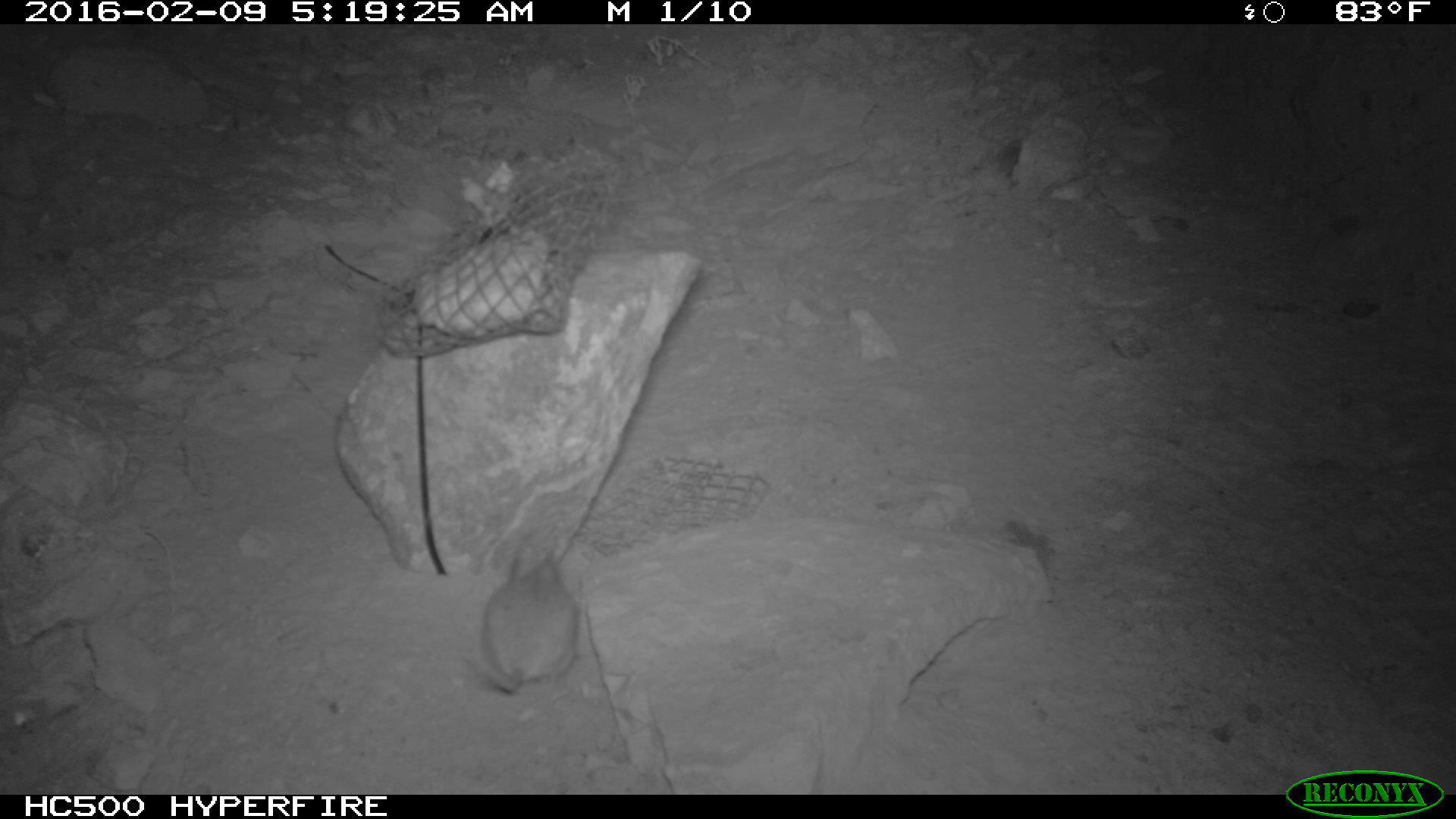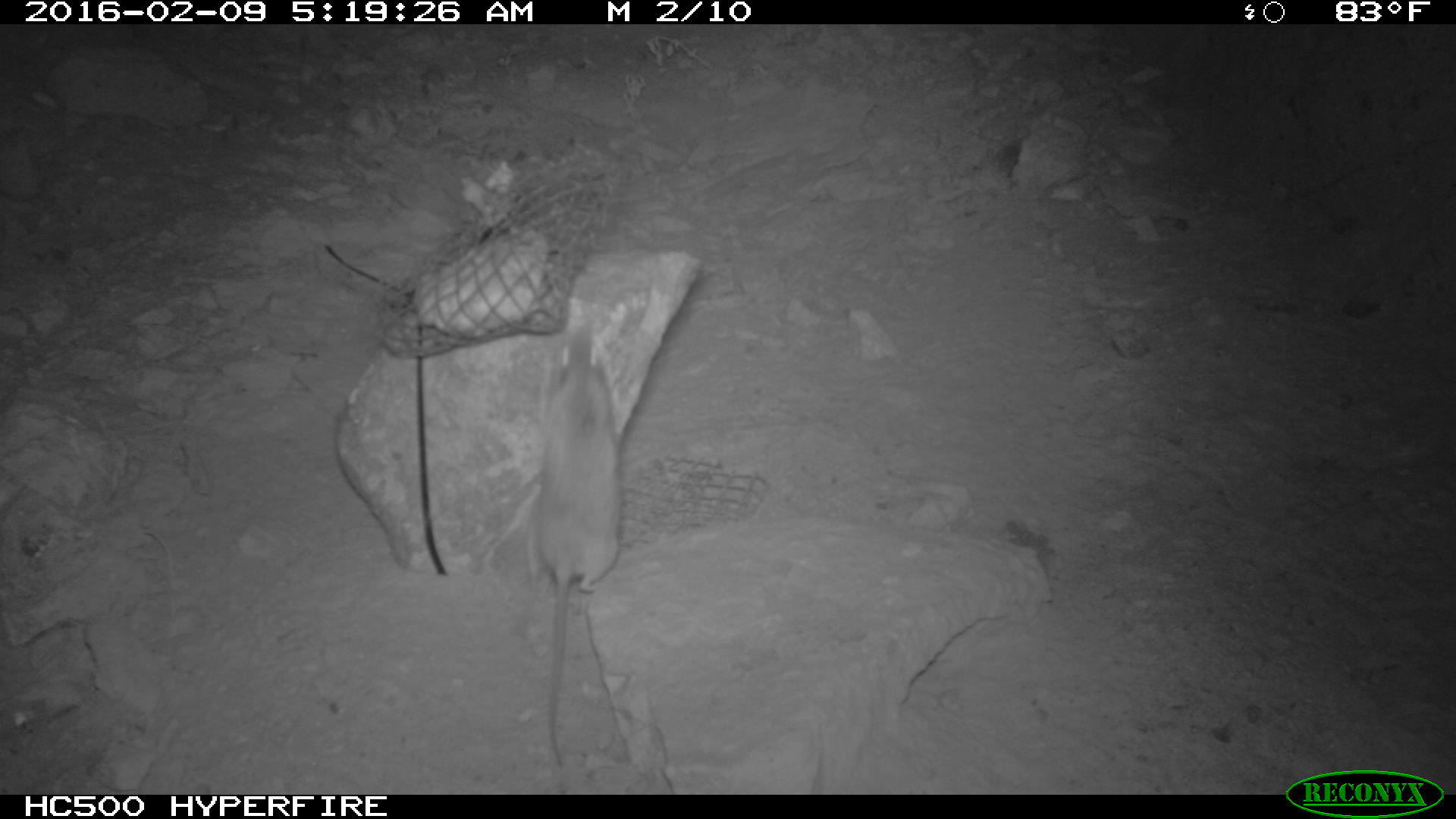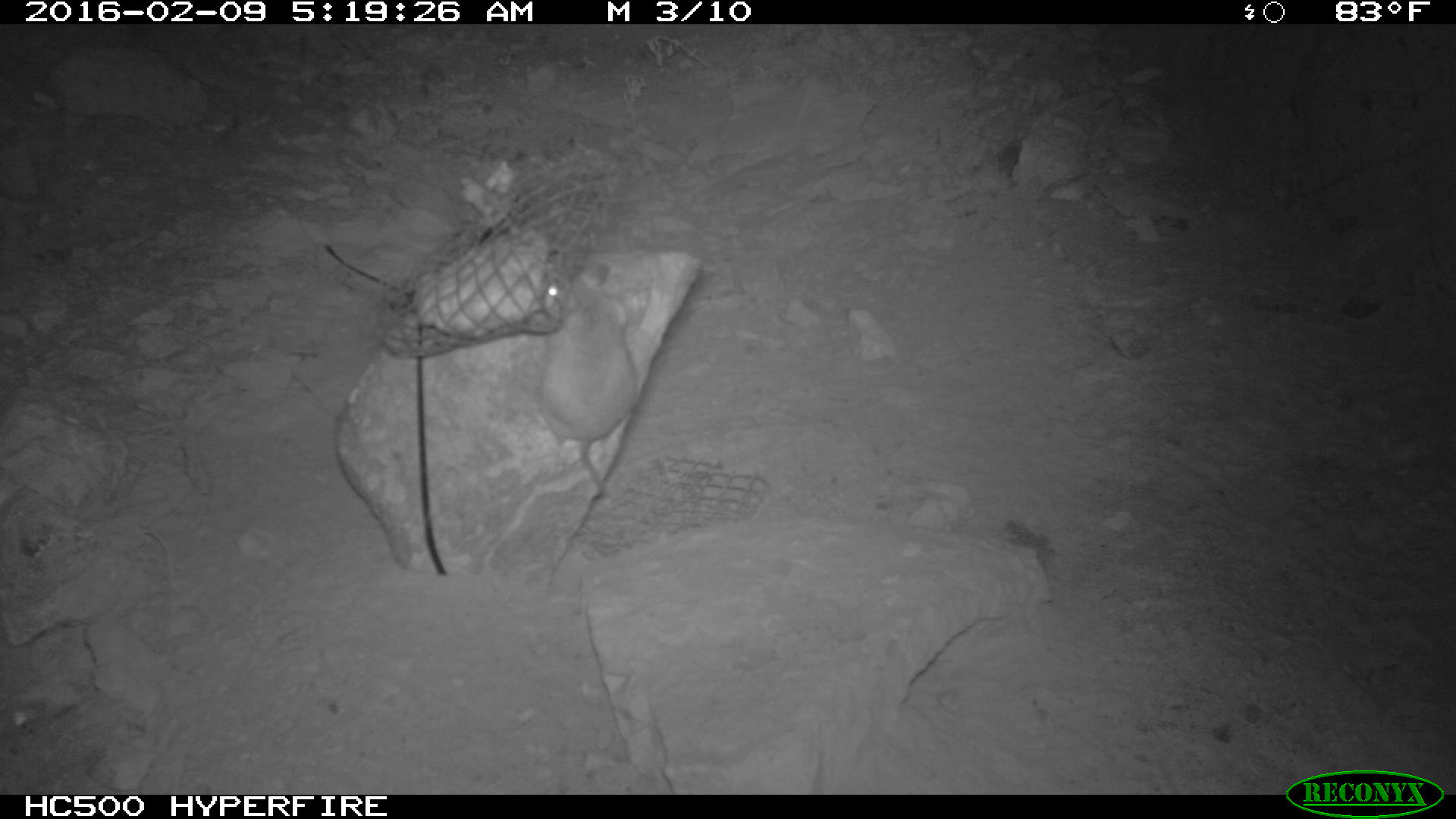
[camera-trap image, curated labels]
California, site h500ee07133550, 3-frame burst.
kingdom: Animalia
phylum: Chordata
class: Mammalia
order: Rodentia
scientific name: Rodentia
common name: rodent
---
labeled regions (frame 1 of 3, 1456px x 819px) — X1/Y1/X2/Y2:
rodent: 469/544/578/689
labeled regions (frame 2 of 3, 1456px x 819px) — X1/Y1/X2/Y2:
rodent: 536/316/624/761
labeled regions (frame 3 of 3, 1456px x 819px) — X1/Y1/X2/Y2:
rodent: 541/262/635/497